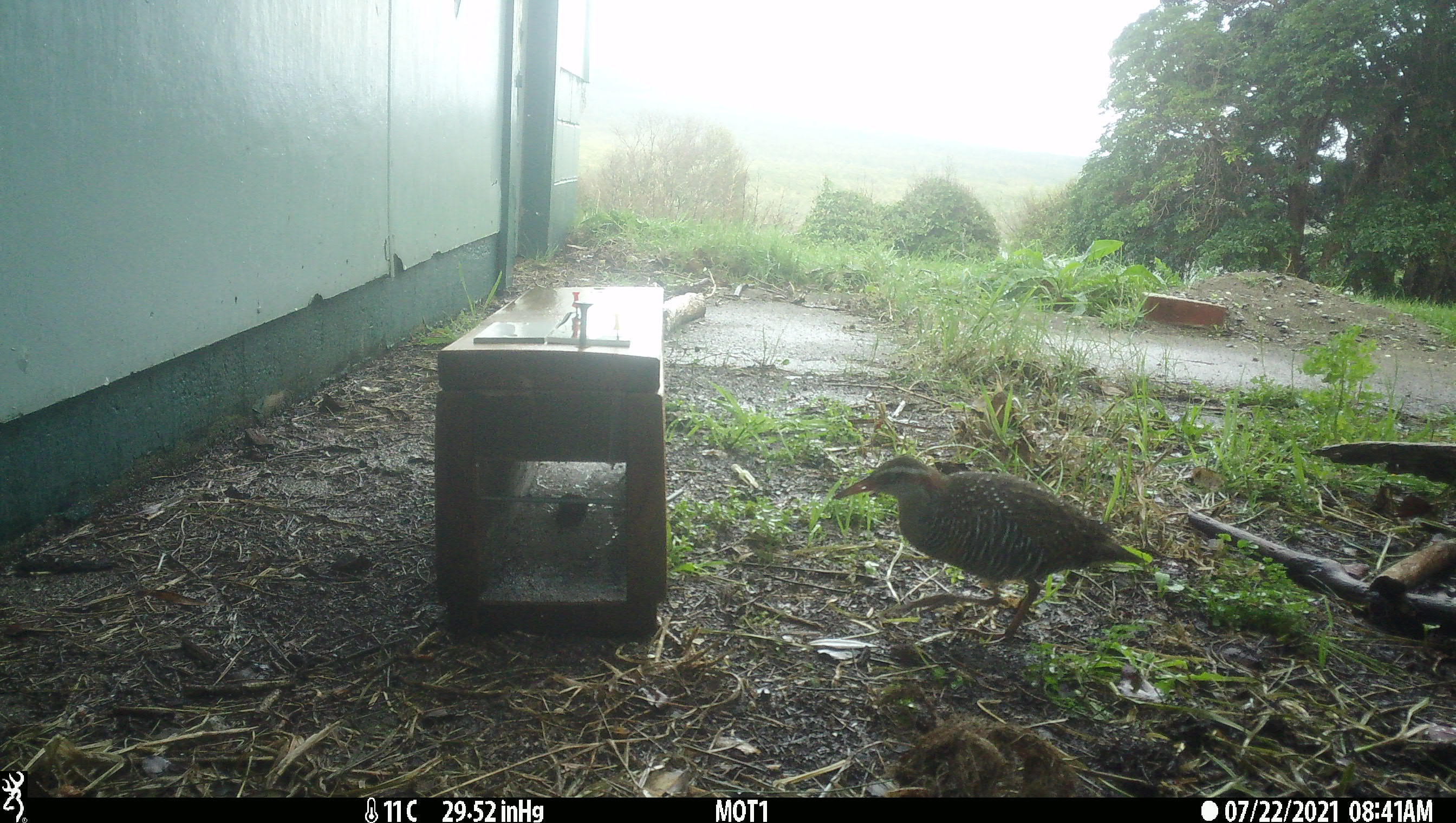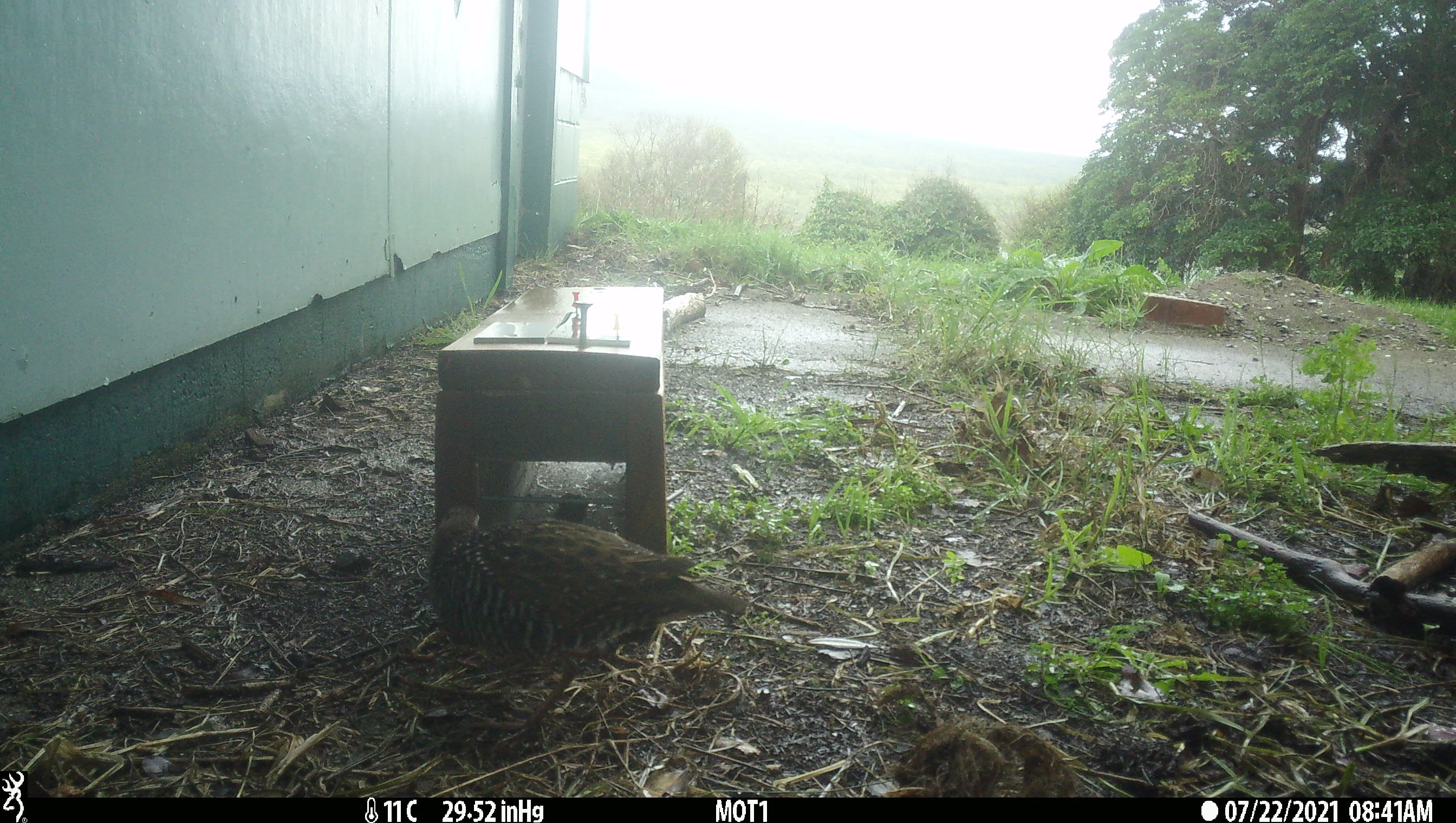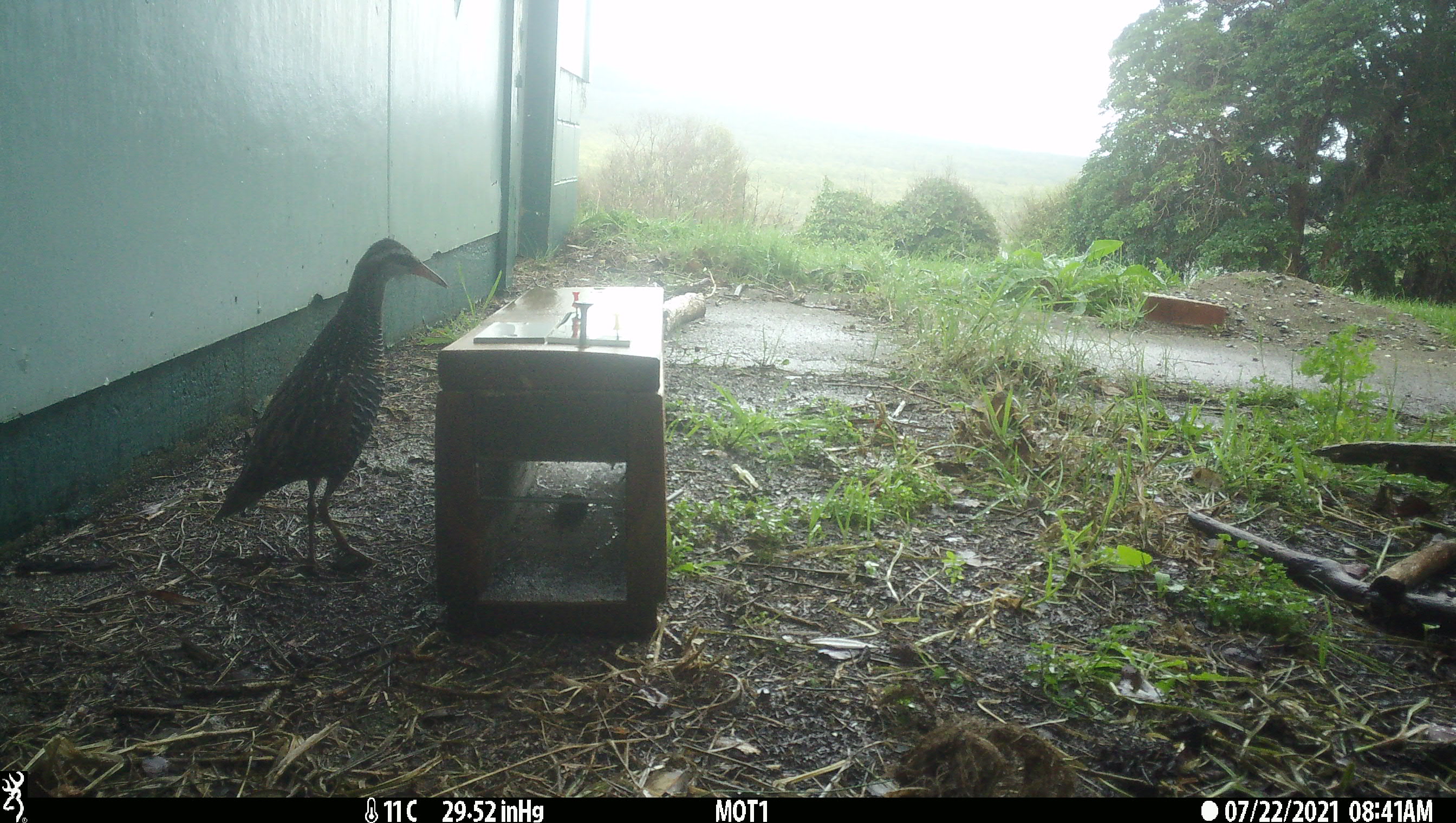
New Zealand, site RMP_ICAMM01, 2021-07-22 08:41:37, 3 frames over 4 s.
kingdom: Animalia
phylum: Chordata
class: Aves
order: Gruiformes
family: Rallidae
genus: Gallirallus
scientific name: Gallirallus philippensis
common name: buff-banded rail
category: banded rail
Banded rail (buff-banded rail) (Gallirallus philippensis).